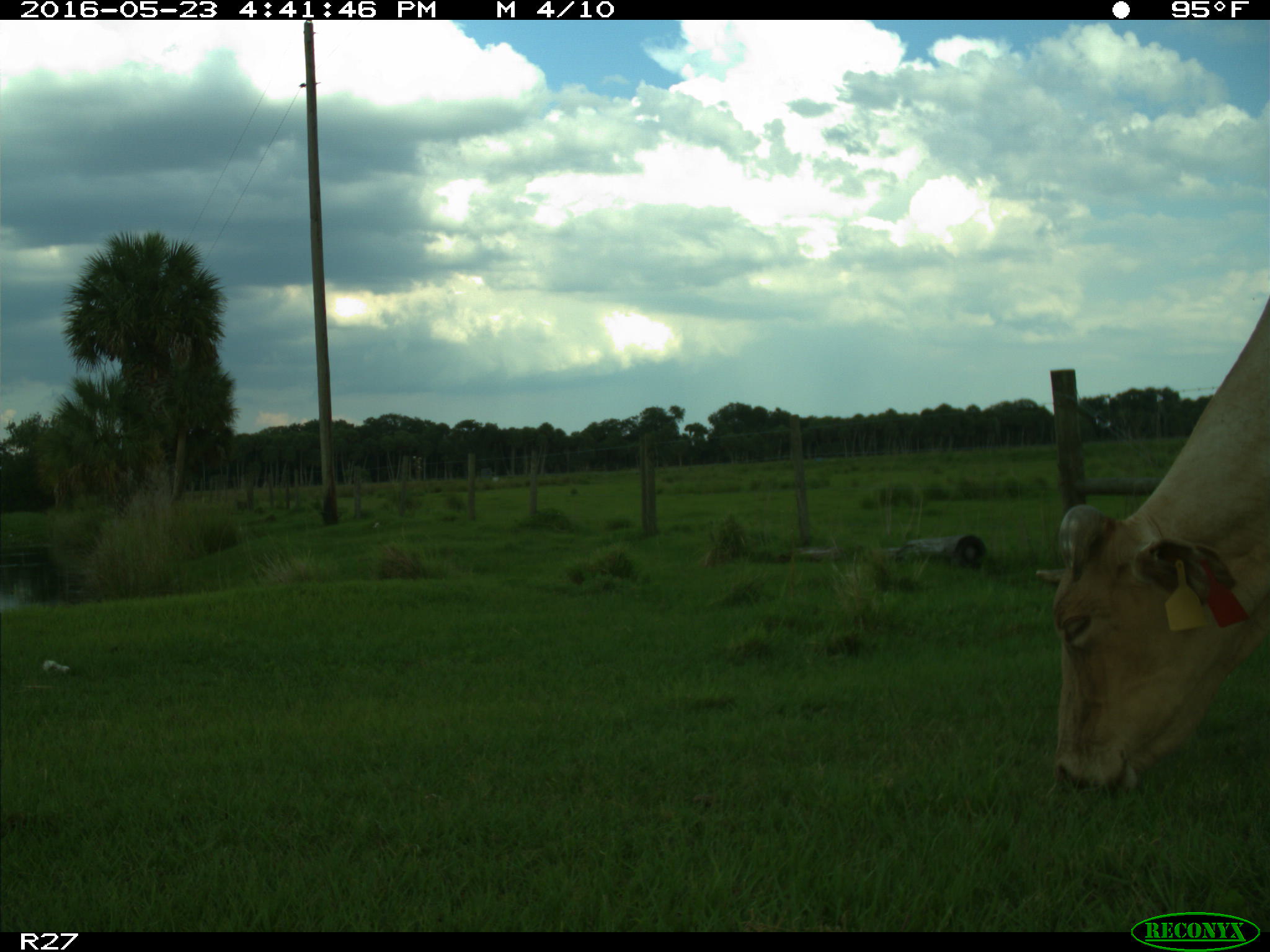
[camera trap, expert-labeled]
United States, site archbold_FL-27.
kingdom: Animalia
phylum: Chordata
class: Mammalia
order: Artiodactyla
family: Bovidae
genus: Bos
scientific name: Bos taurus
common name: domestic cow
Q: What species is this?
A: Bos taurus (domestic cow).